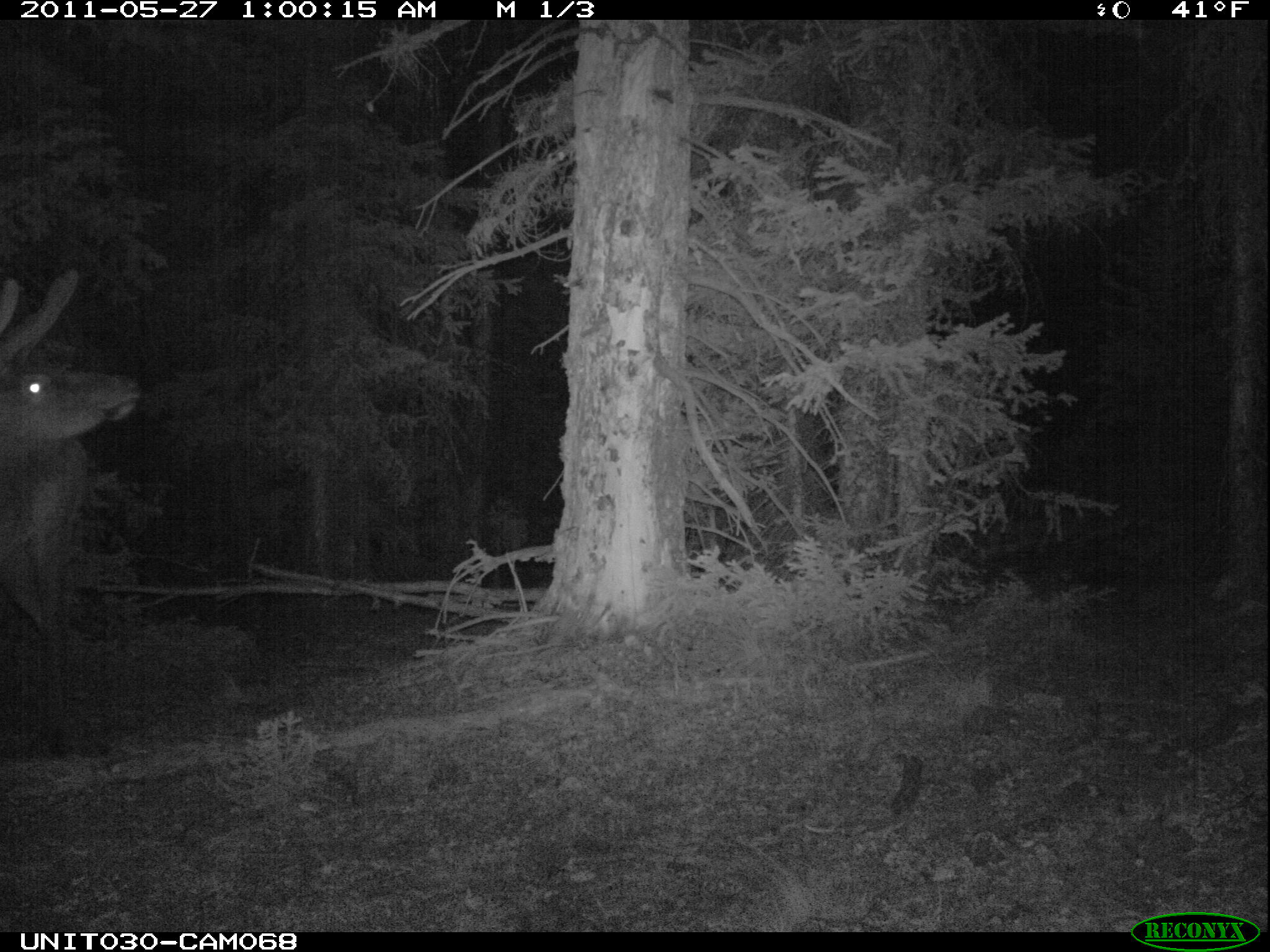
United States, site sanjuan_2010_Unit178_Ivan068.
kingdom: Animalia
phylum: Chordata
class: Mammalia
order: Artiodactyla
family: Cervidae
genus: Cervus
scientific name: Cervus elaphus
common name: red deer